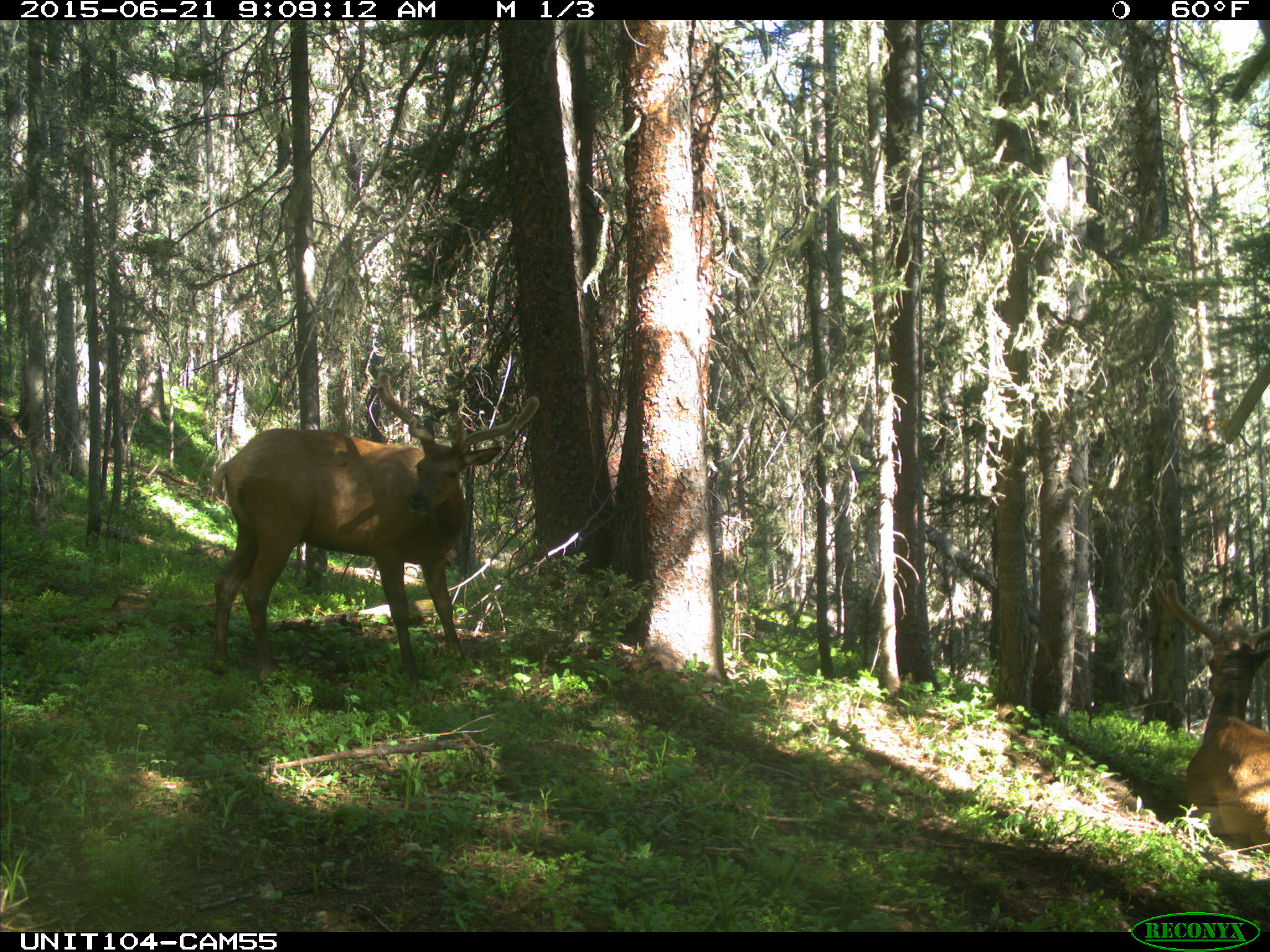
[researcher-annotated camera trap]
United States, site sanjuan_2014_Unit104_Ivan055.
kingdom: Animalia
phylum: Chordata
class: Mammalia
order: Artiodactyla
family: Cervidae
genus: Cervus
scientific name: Cervus elaphus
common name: red deer